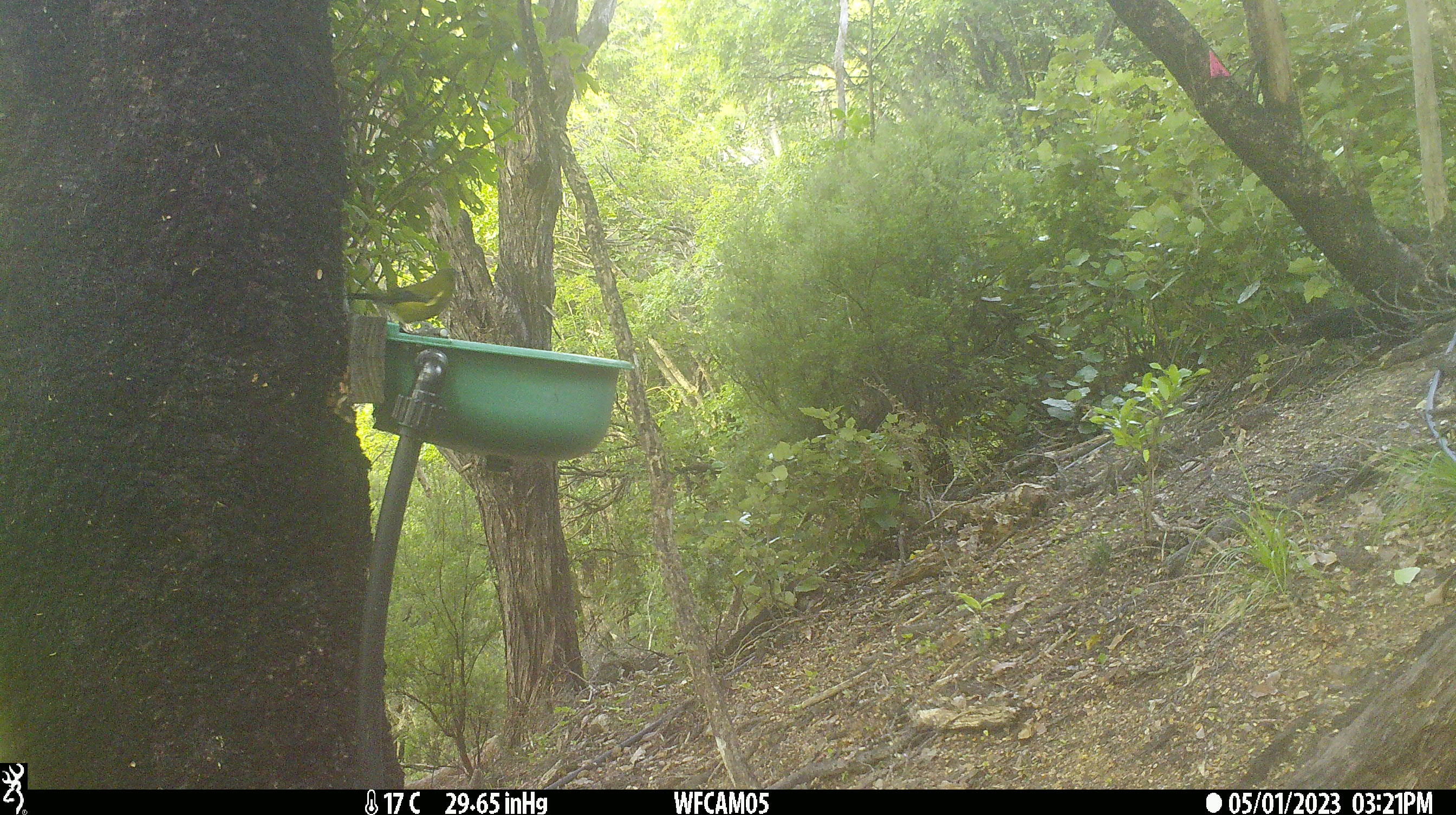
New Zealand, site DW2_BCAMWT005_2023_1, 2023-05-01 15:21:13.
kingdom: Animalia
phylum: Chordata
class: Aves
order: Passeriformes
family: Meliphagidae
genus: Anthornis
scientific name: Anthornis melanura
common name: new zealand bellbird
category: bellbird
Bellbird (new zealand bellbird) (Anthornis melanura).